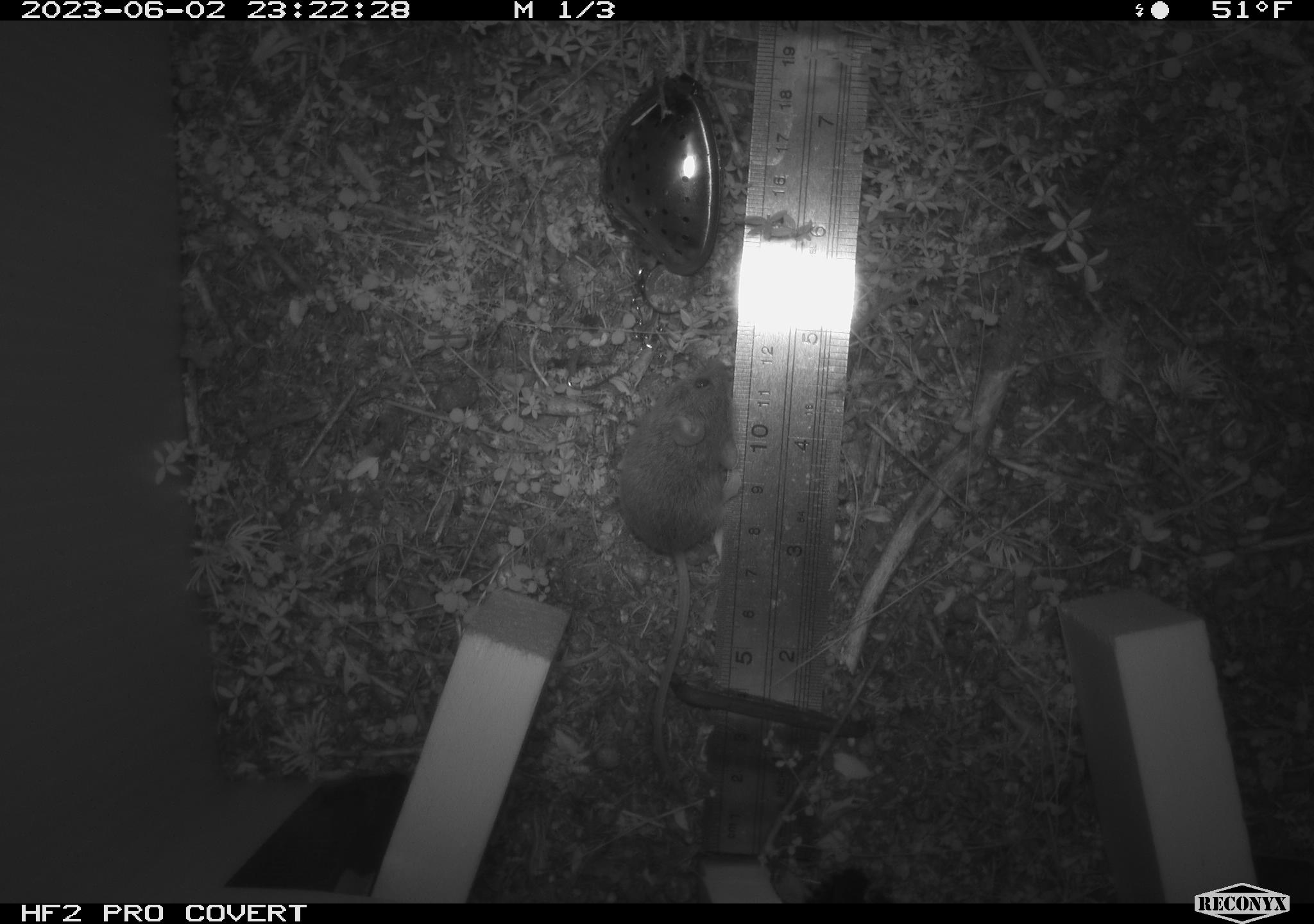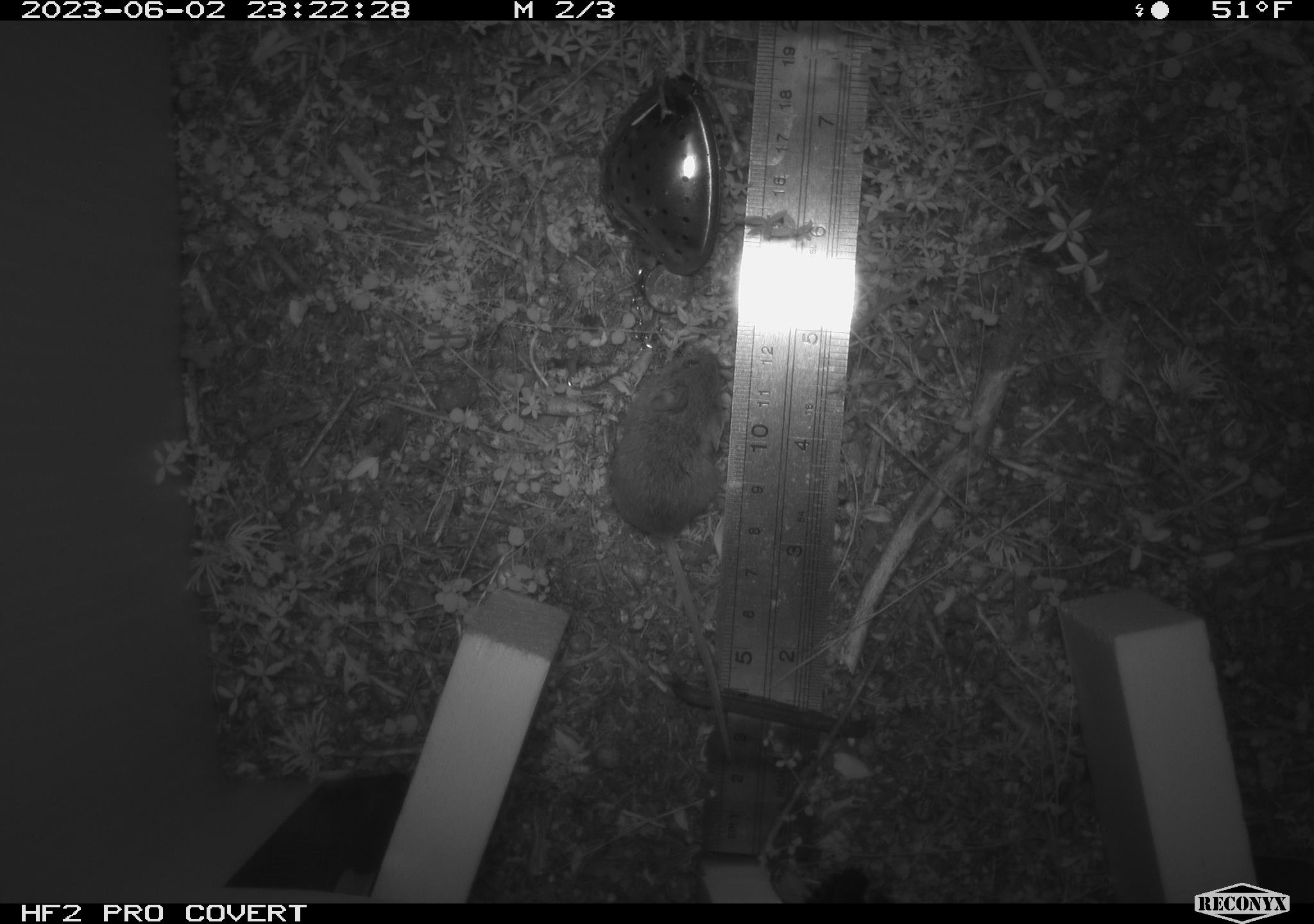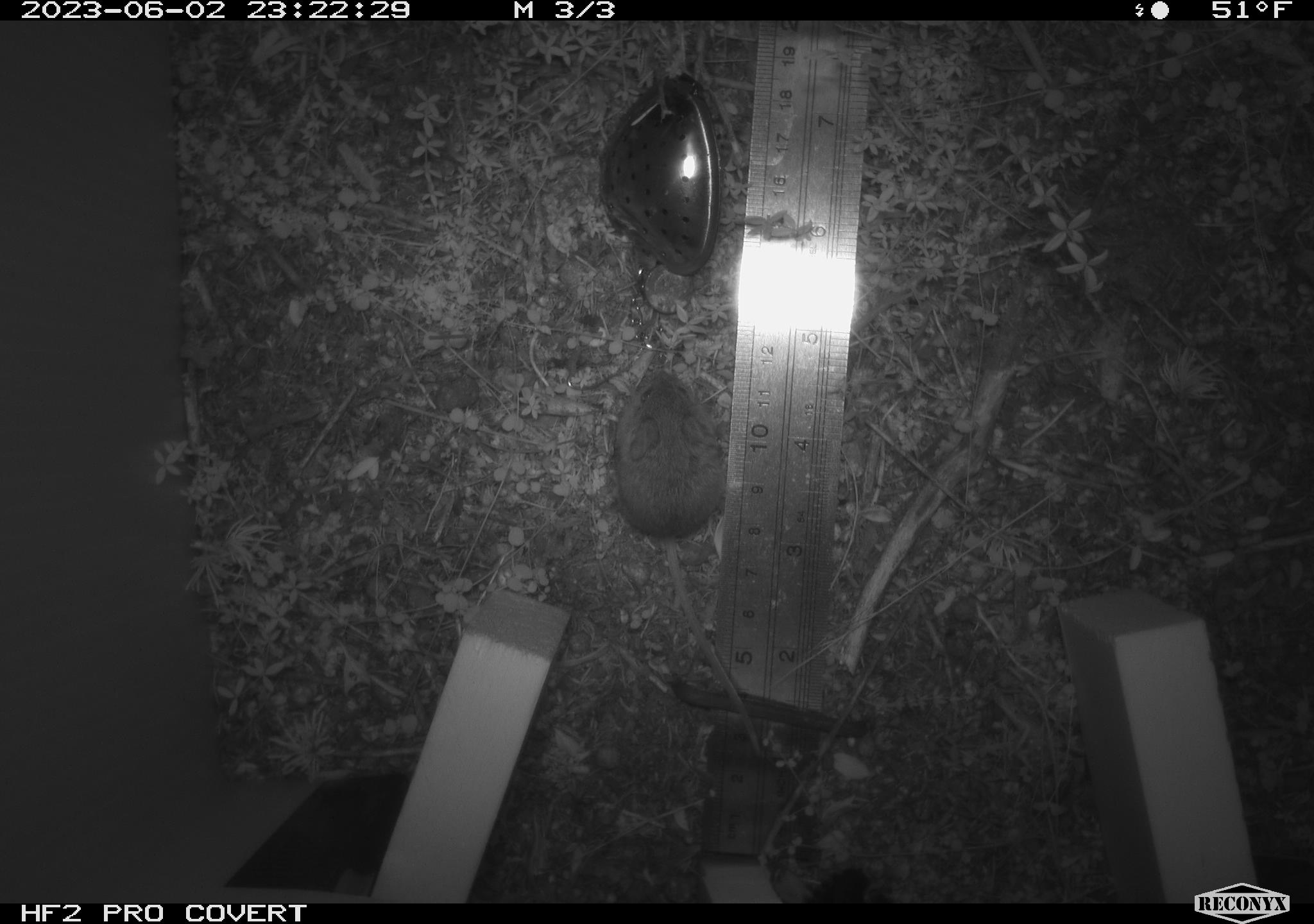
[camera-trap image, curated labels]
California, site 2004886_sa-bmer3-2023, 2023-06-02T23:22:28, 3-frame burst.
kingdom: Animalia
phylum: Chordata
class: Mammalia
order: Rodentia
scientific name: Rodentia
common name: mouse species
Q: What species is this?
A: Mouse species (Rodentia).